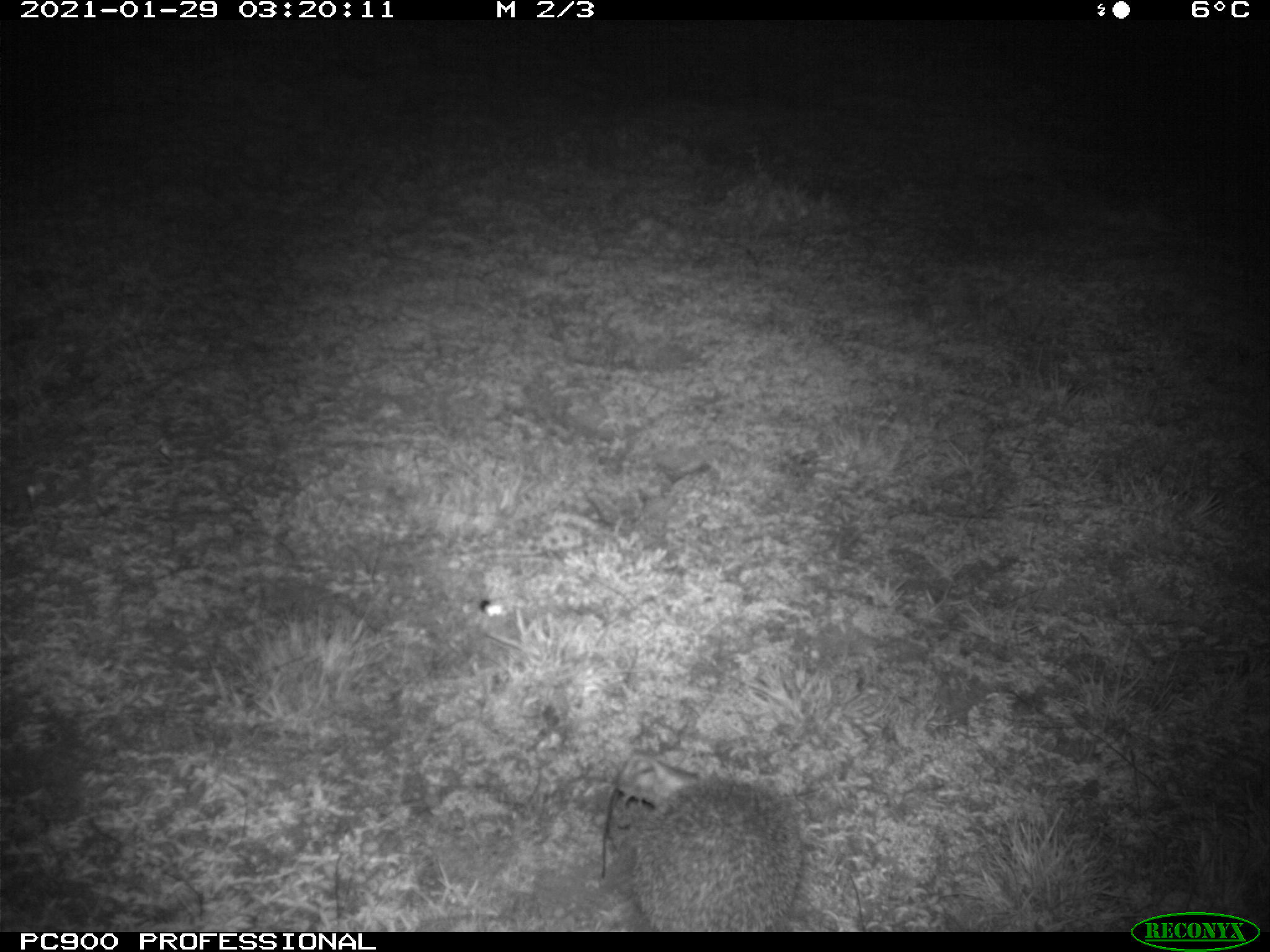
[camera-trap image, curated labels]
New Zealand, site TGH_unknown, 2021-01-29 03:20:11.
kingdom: Animalia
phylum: Chordata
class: Mammalia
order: Eulipotyphla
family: Erinaceidae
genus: Erinaceus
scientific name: Erinaceus europaeus europaeus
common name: european hedgehog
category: hedgehog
Hedgehog (european hedgehog) (Erinaceus europaeus europaeus).